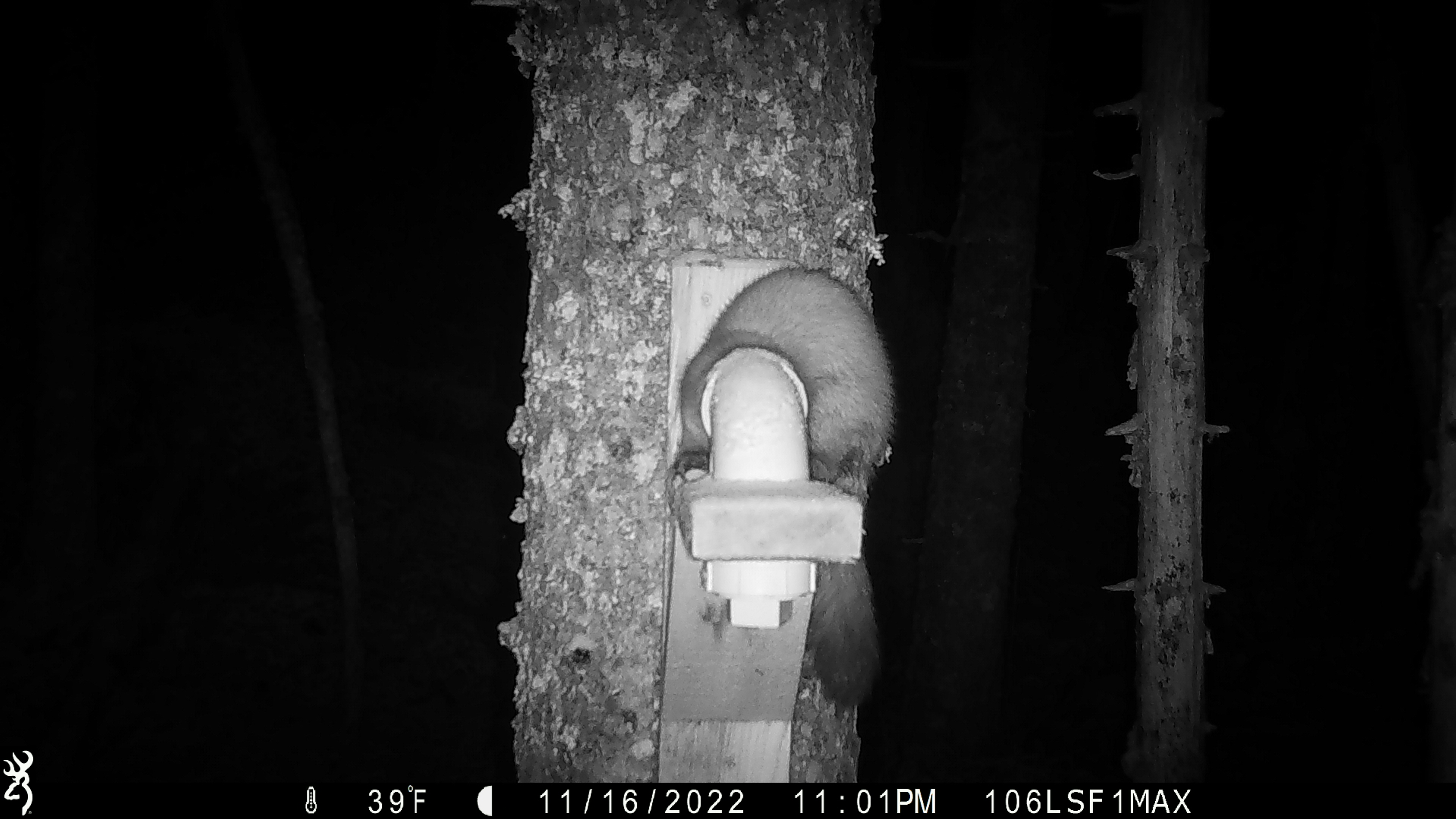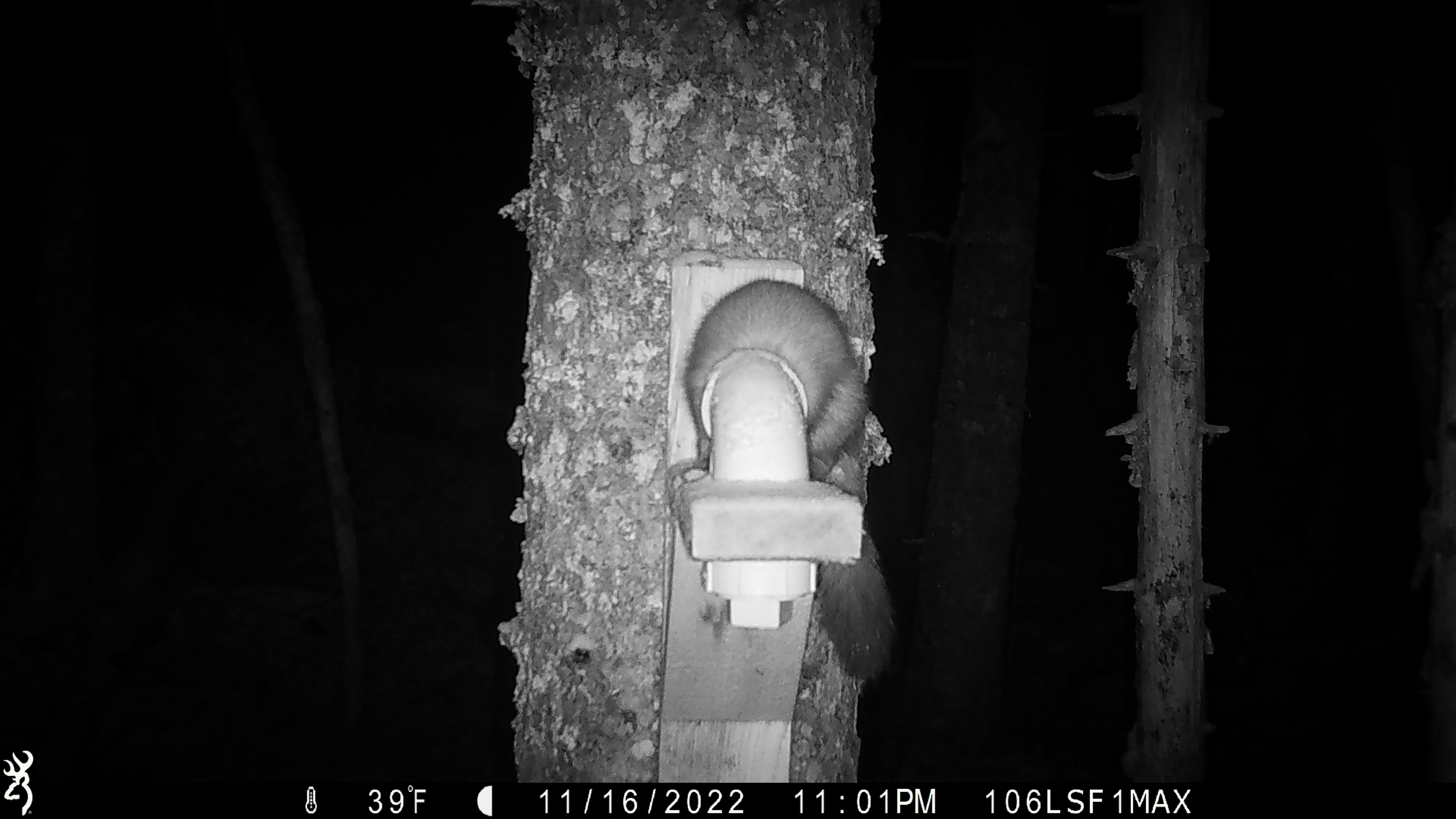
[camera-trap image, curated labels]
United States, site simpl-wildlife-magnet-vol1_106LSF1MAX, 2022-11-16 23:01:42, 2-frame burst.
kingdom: Animalia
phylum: Chordata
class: Mammalia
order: Carnivora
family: Mustelidae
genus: Martes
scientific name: Martes americana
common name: american marten